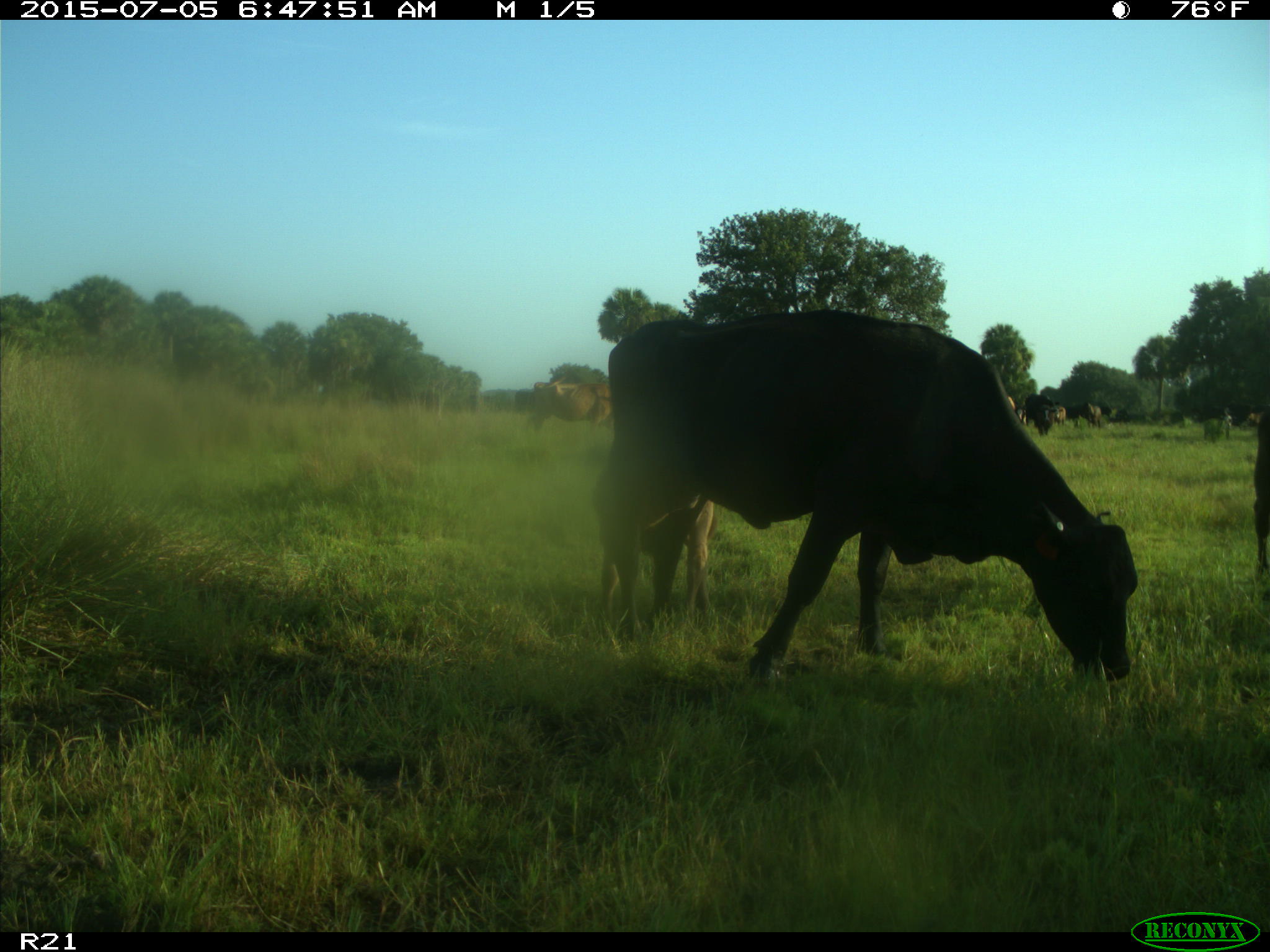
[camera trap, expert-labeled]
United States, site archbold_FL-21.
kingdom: Animalia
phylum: Chordata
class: Mammalia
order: Artiodactyla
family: Bovidae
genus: Bos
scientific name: Bos taurus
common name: domestic cow